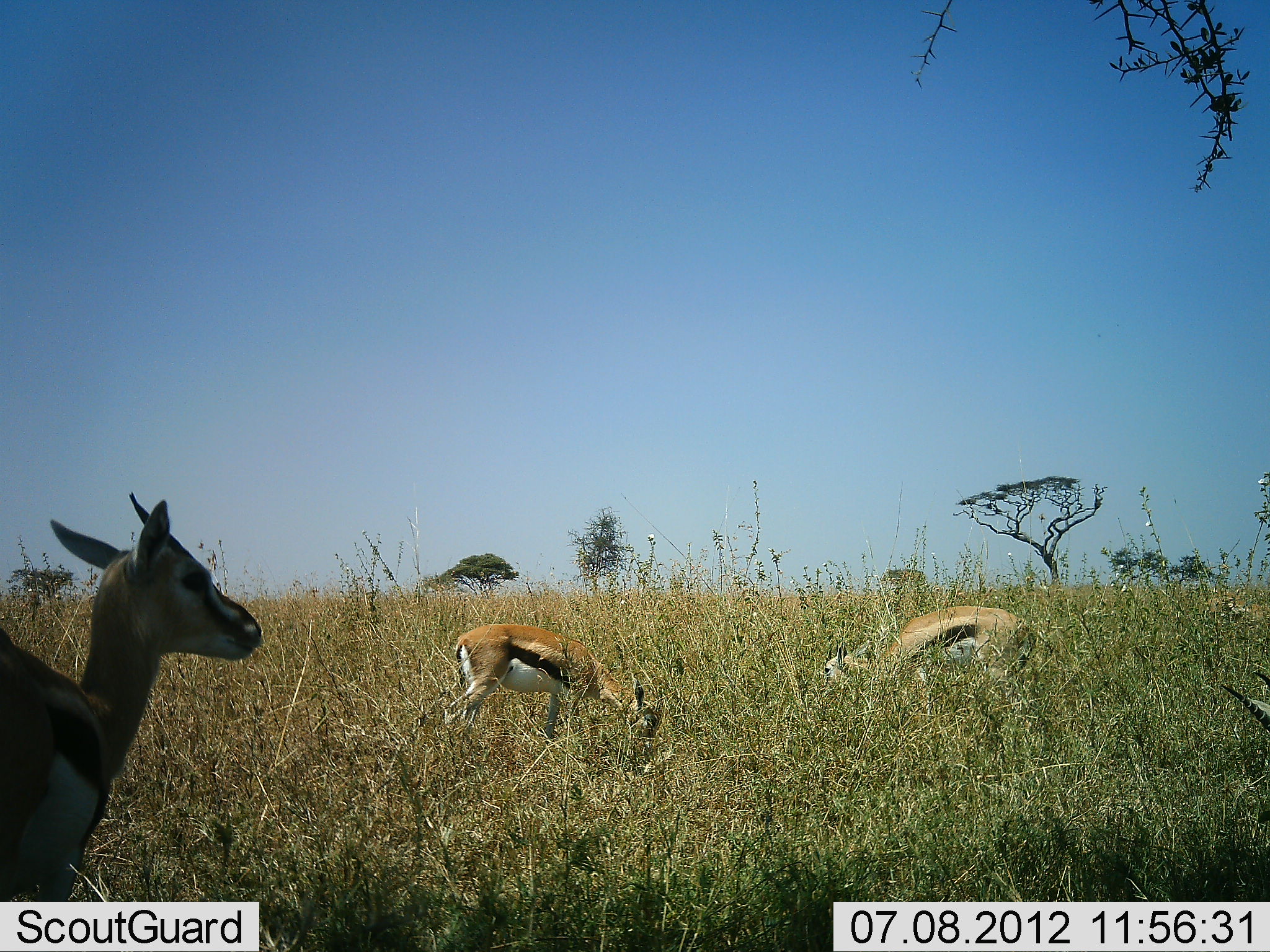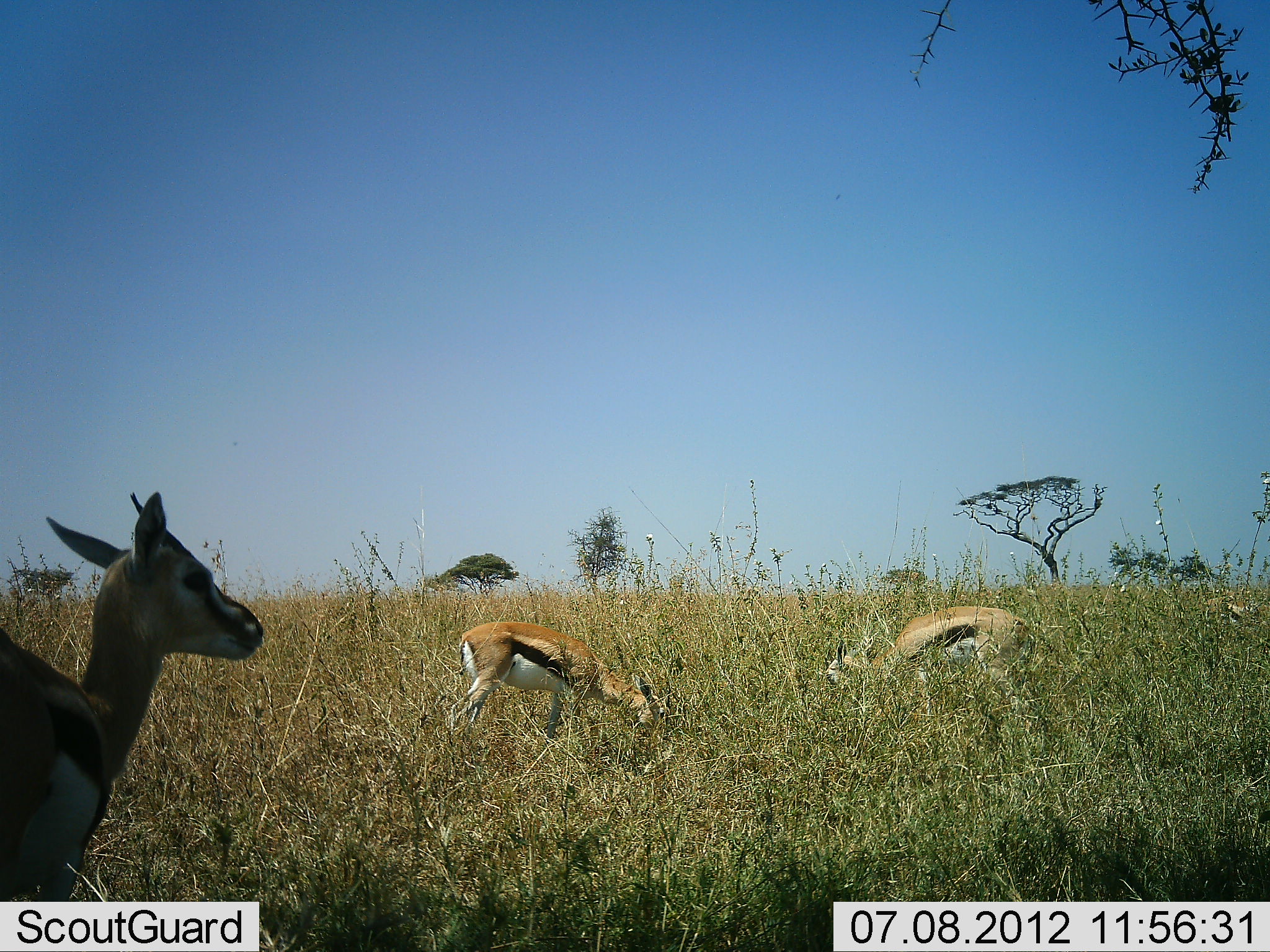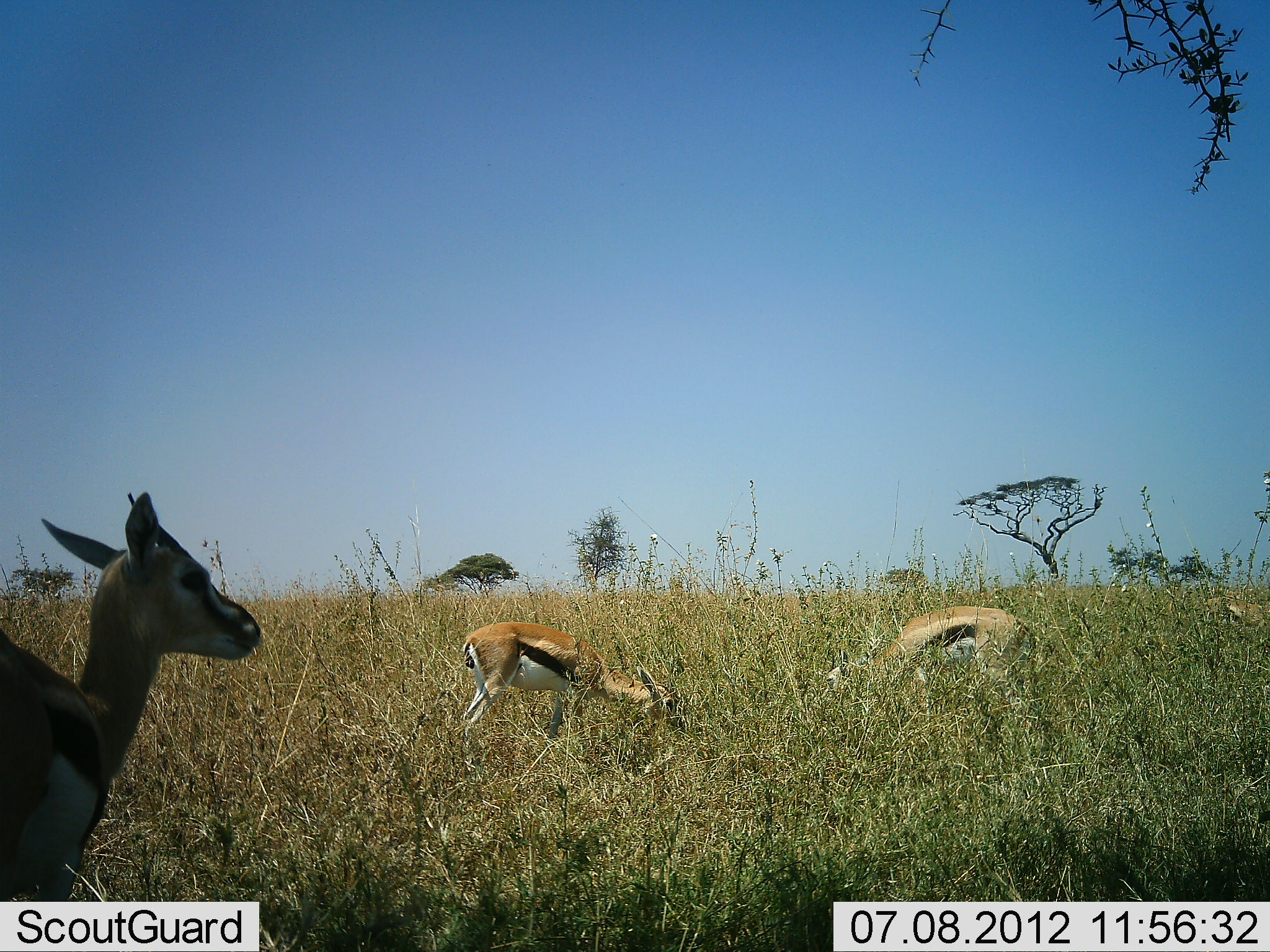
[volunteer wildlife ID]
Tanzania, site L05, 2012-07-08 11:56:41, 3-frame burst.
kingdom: Animalia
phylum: Chordata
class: Mammalia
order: Artiodactyla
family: Bovidae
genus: Eudorcas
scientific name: Eudorcas thomsonii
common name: thomson's gazelle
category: gazellethomsons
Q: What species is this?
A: Gazellethomsons (thomson's gazelle) (Eudorcas thomsonii).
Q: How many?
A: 5.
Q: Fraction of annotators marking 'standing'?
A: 80%.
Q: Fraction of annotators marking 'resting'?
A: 0%.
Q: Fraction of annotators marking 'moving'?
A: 0%.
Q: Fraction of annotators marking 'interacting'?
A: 0%.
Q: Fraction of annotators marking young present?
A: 0%.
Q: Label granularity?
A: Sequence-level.